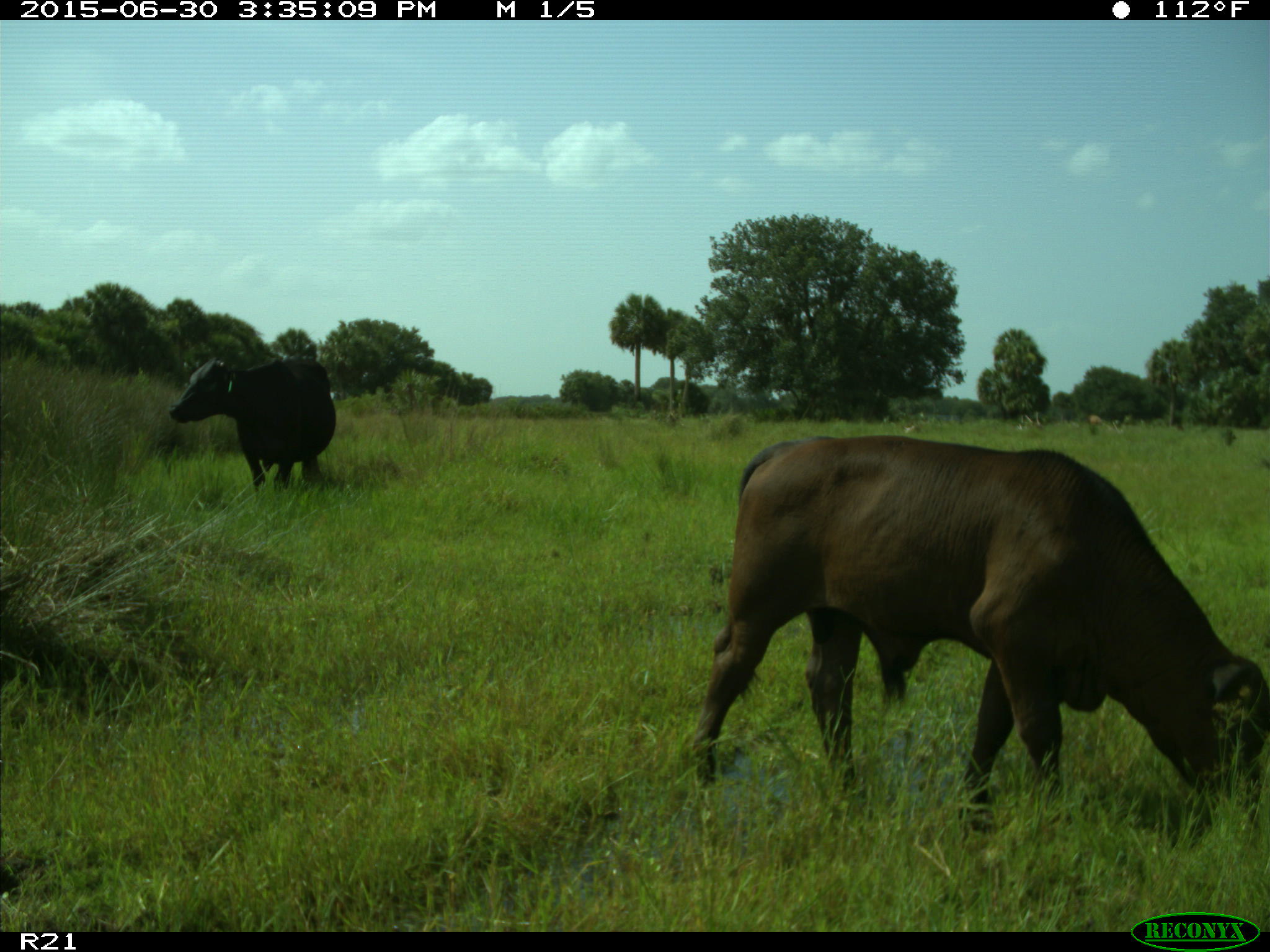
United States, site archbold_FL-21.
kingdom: Animalia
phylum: Chordata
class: Mammalia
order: Artiodactyla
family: Bovidae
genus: Bos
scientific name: Bos taurus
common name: domestic cow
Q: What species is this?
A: Bos taurus (domestic cow).